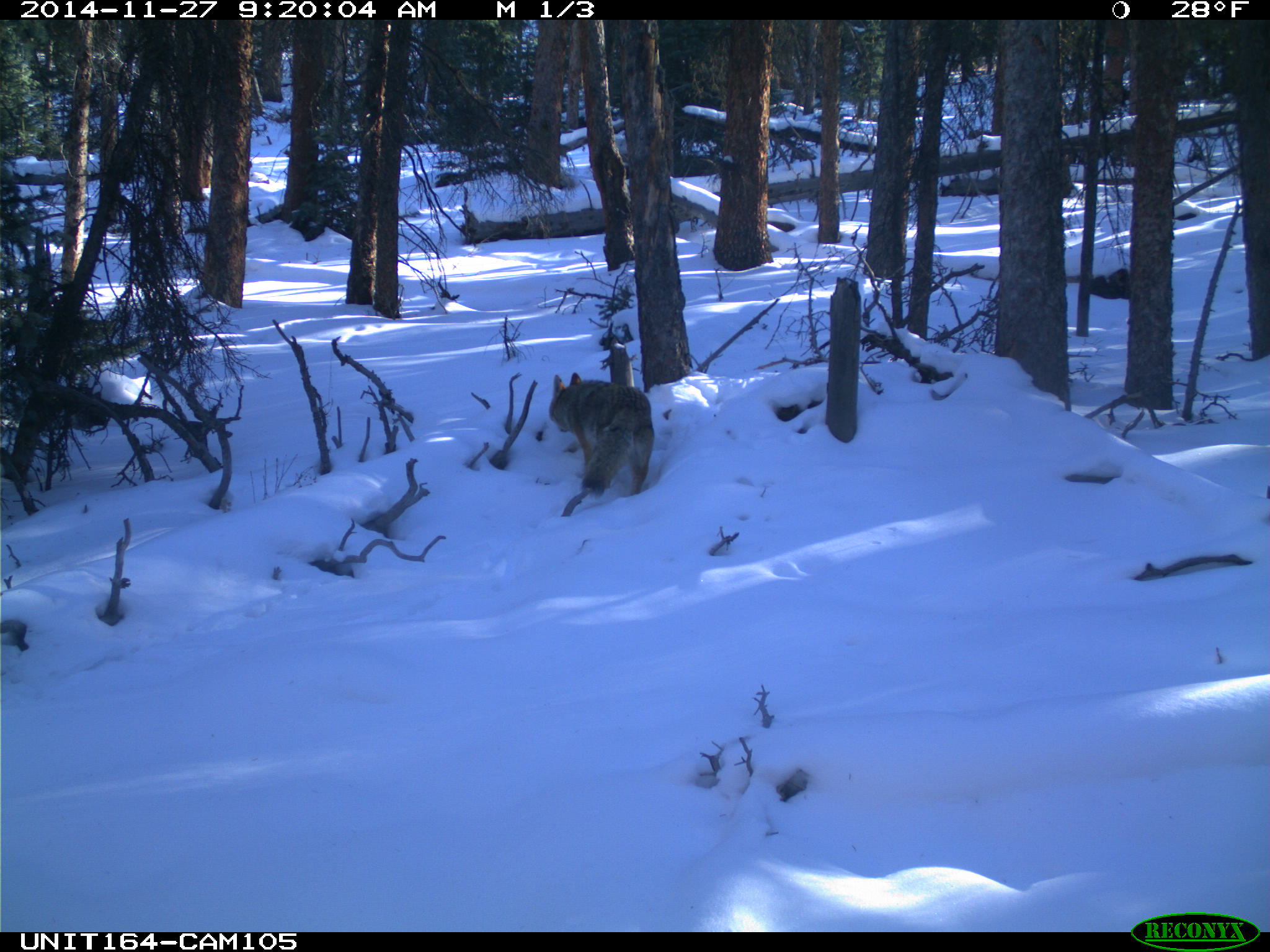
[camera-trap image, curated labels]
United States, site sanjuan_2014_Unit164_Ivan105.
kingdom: Animalia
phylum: Chordata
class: Mammalia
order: Carnivora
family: Canidae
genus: Canis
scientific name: Canis latrans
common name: coyote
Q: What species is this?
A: Canis latrans (coyote).